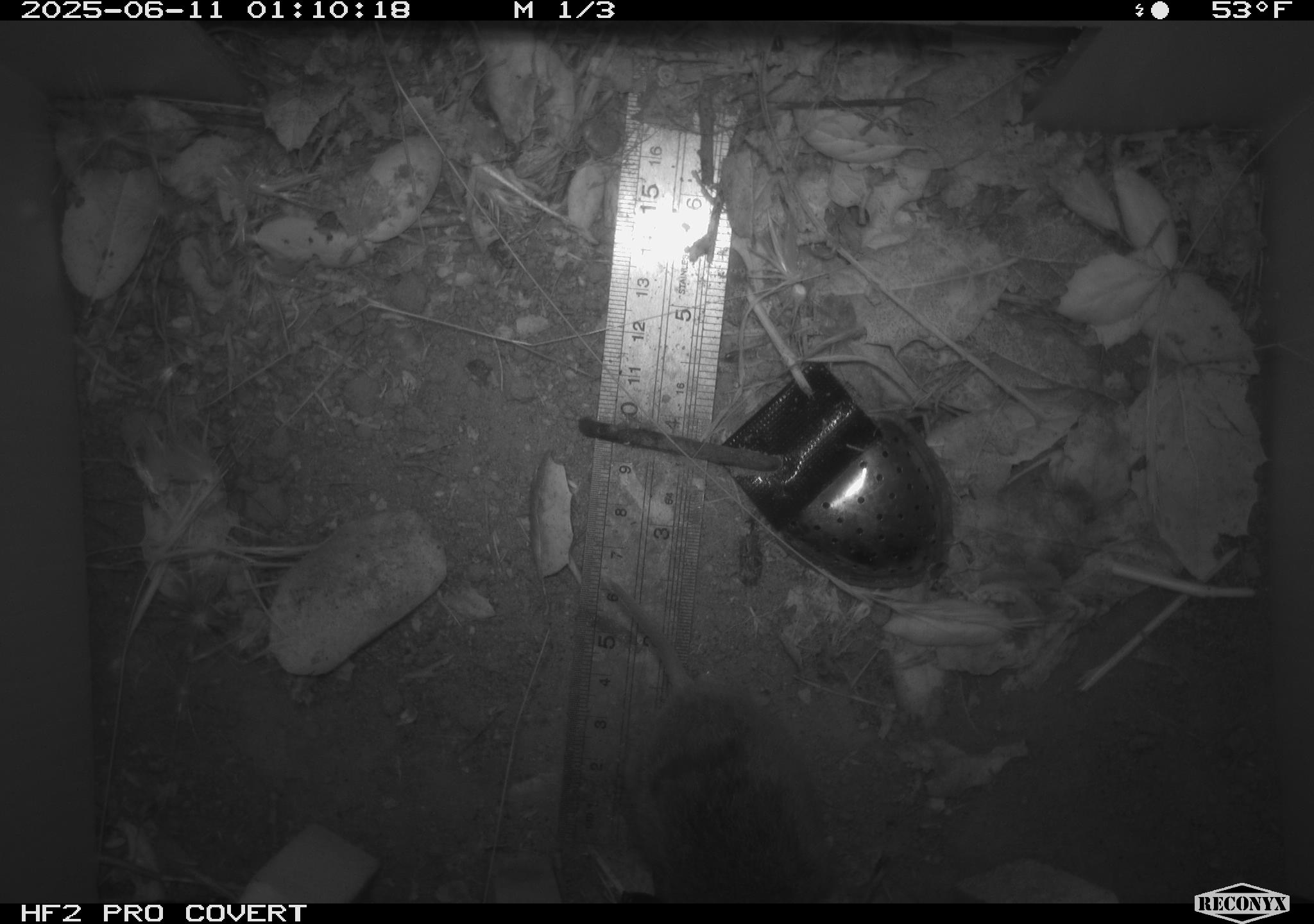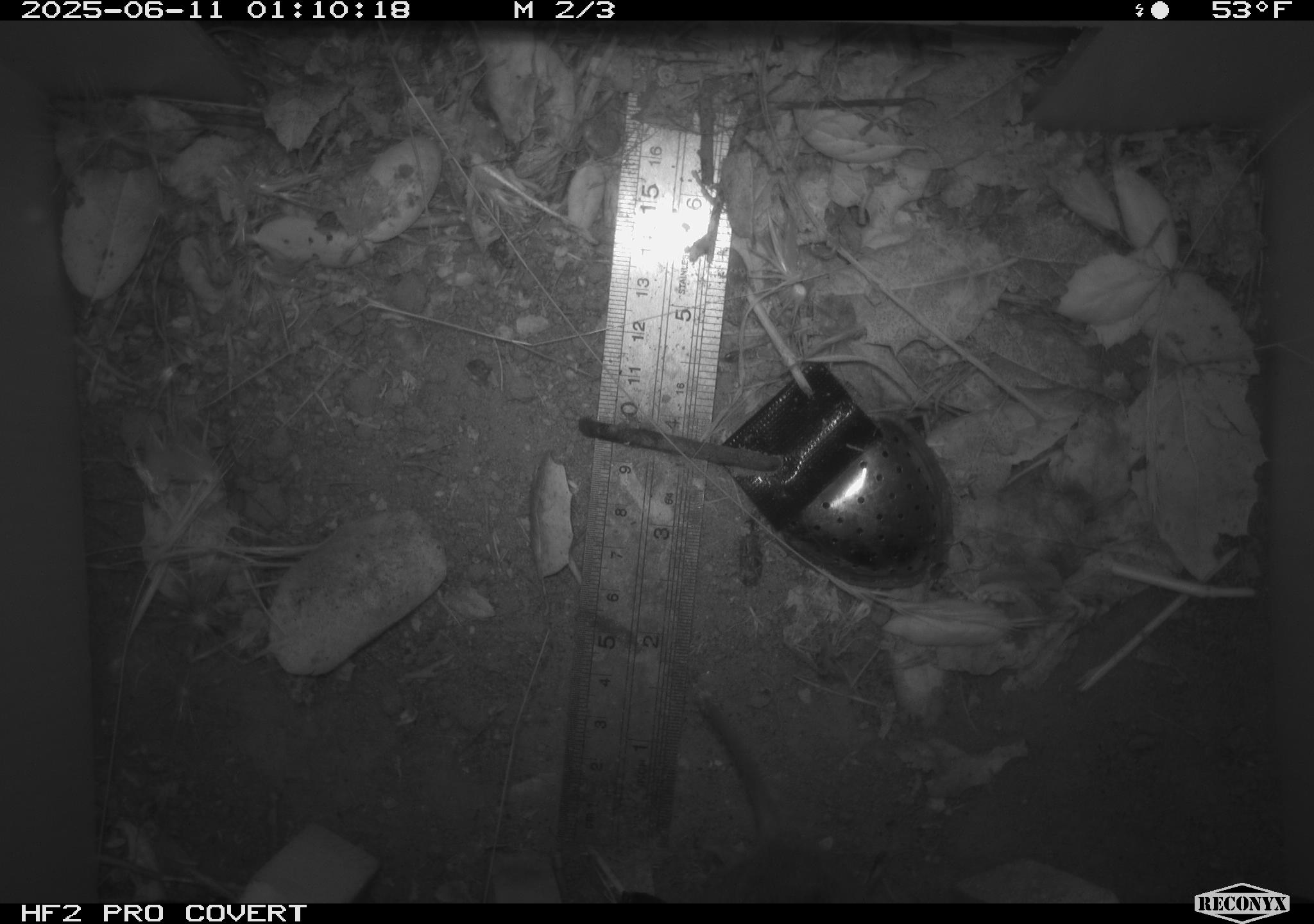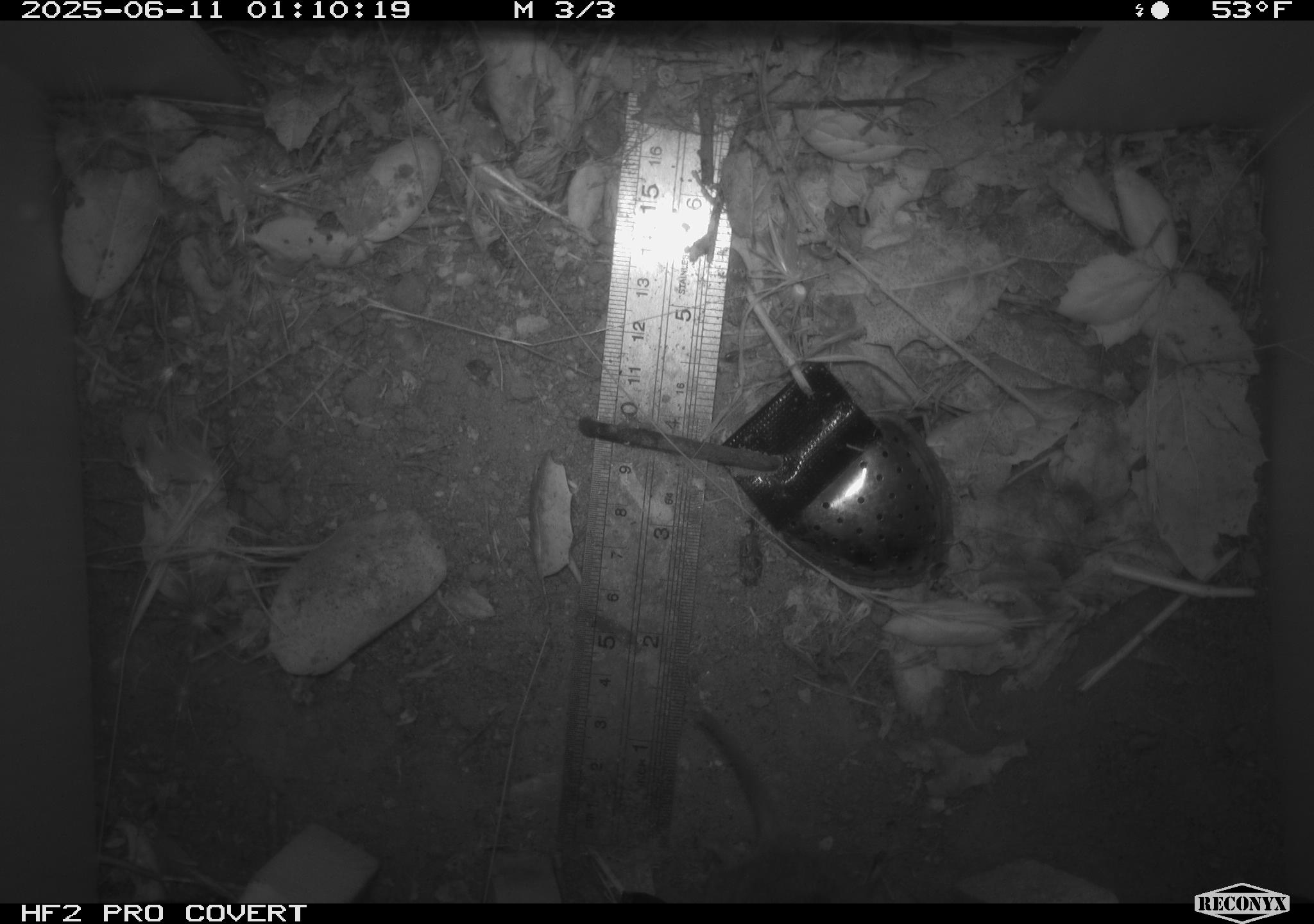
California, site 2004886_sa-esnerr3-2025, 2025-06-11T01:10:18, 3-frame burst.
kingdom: Animalia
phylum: Chordata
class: Mammalia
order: Rodentia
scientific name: Rodentia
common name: rodent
Rodent (Rodentia).